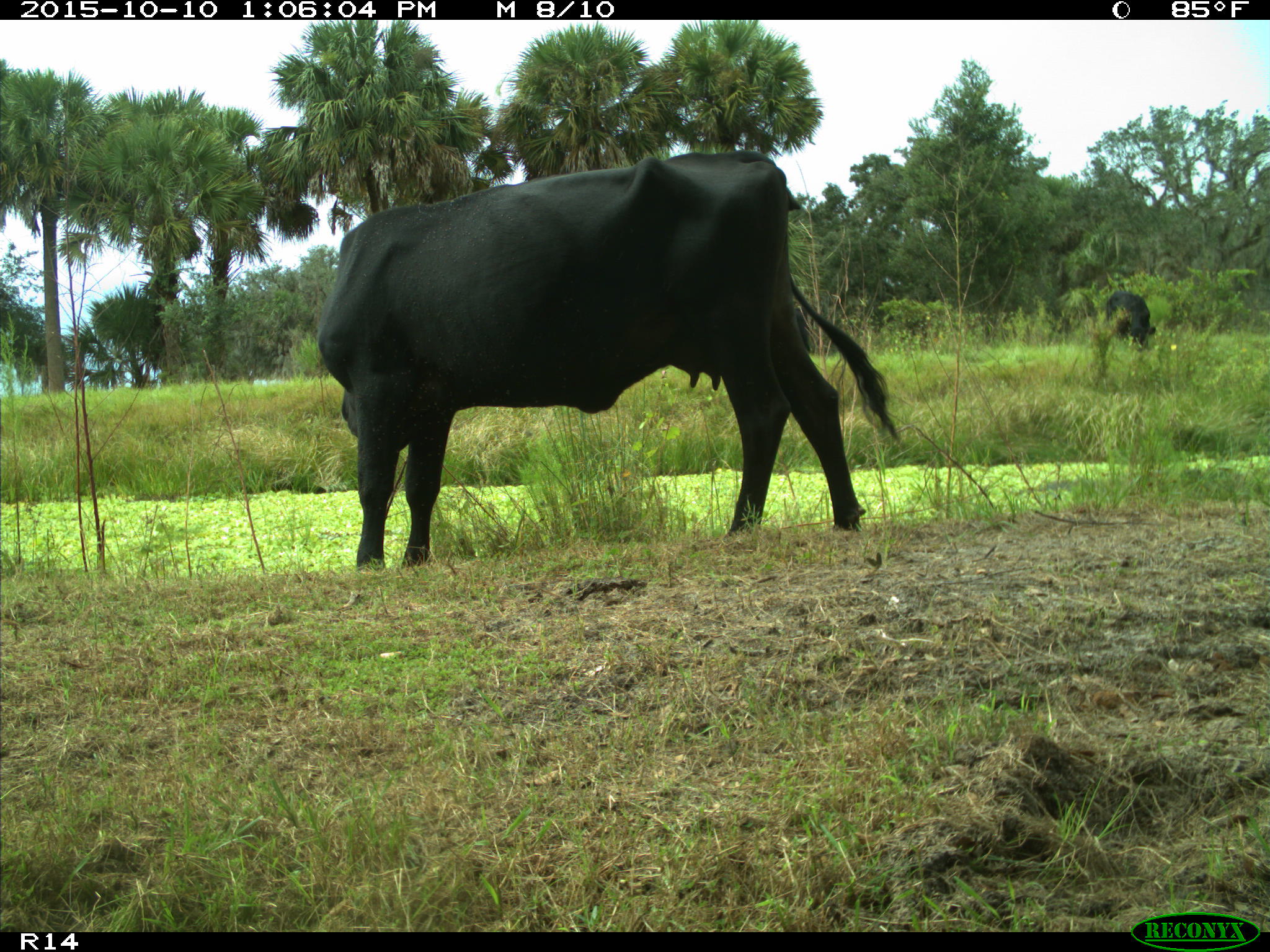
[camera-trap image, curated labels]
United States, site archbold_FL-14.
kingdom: Animalia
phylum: Chordata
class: Mammalia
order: Artiodactyla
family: Bovidae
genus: Bos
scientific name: Bos taurus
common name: domestic cow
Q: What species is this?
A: Bos taurus (domestic cow).